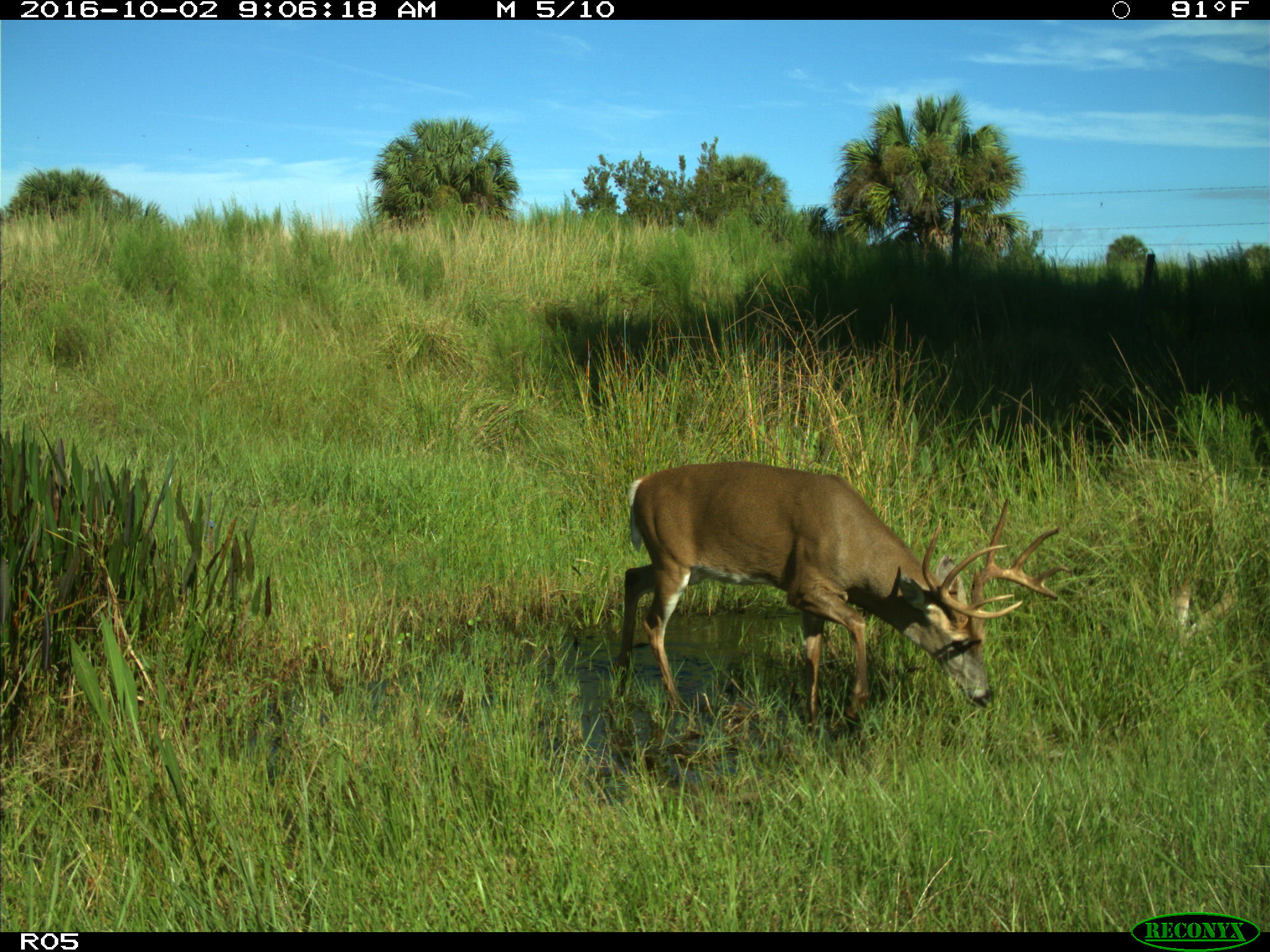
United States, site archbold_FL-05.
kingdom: Animalia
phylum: Chordata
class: Mammalia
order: Artiodactyla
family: Cervidae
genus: Odocoileus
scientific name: Odocoileus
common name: deer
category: unidentified deer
Unidentified deer (deer) (Odocoileus).